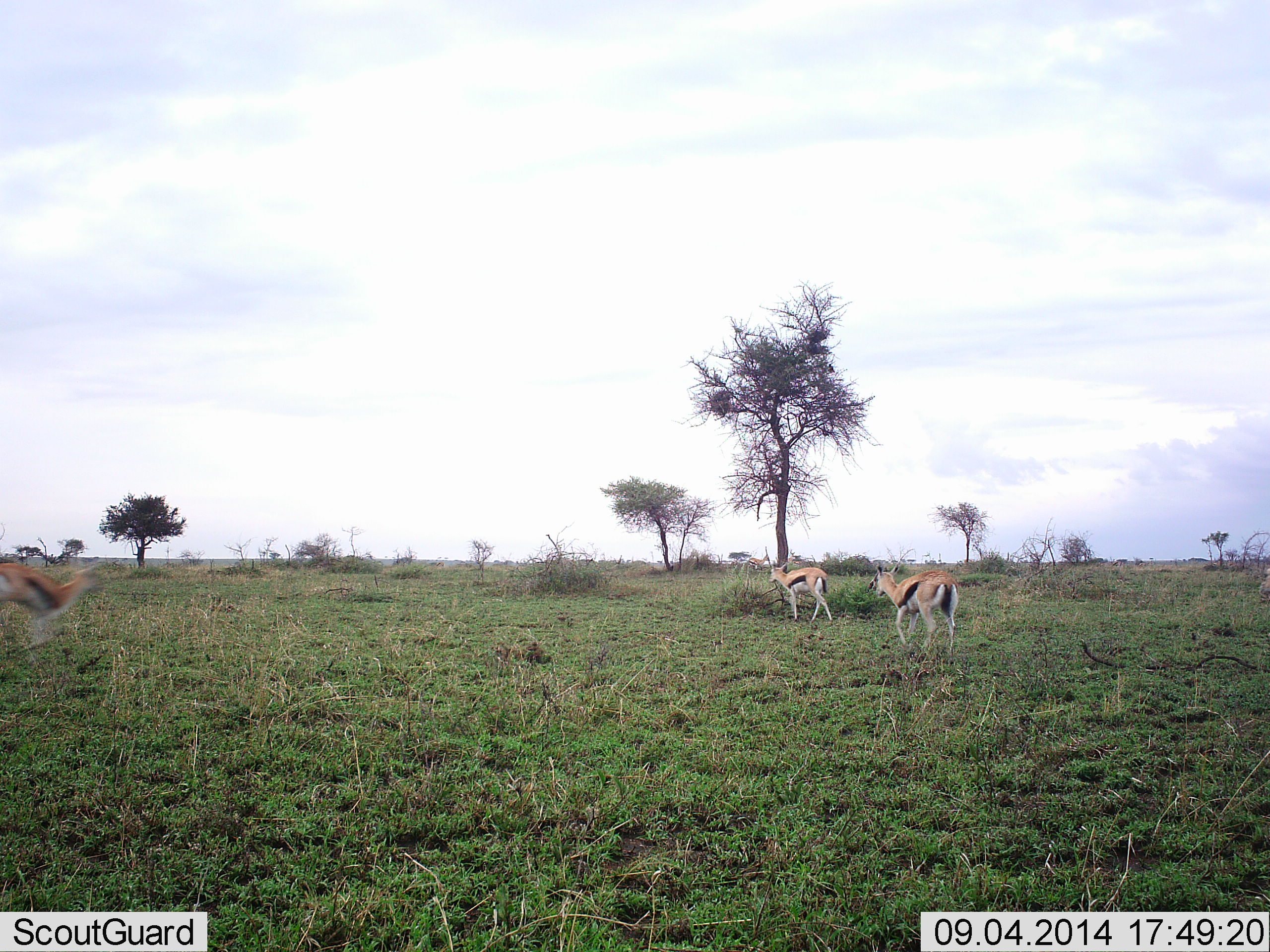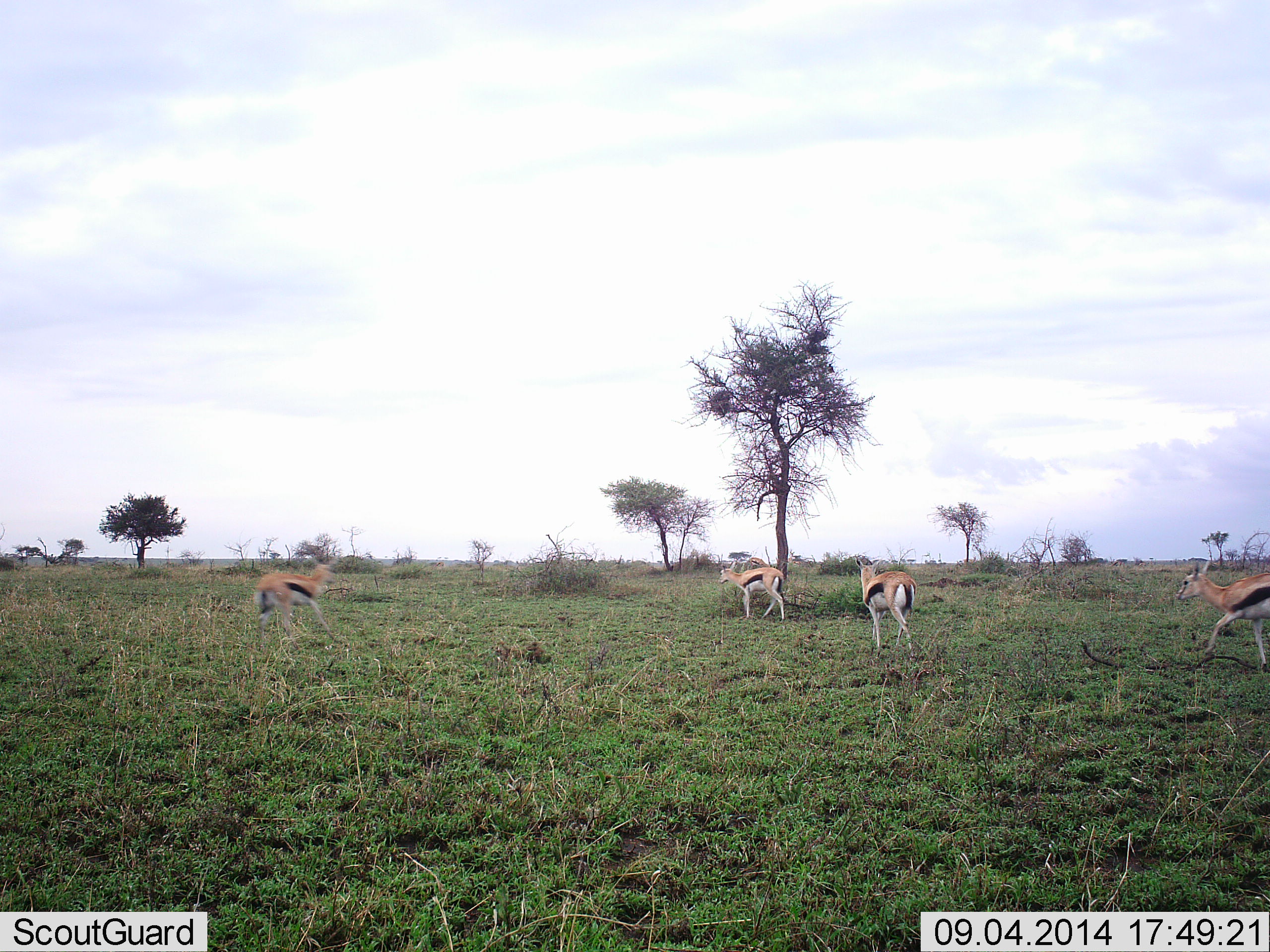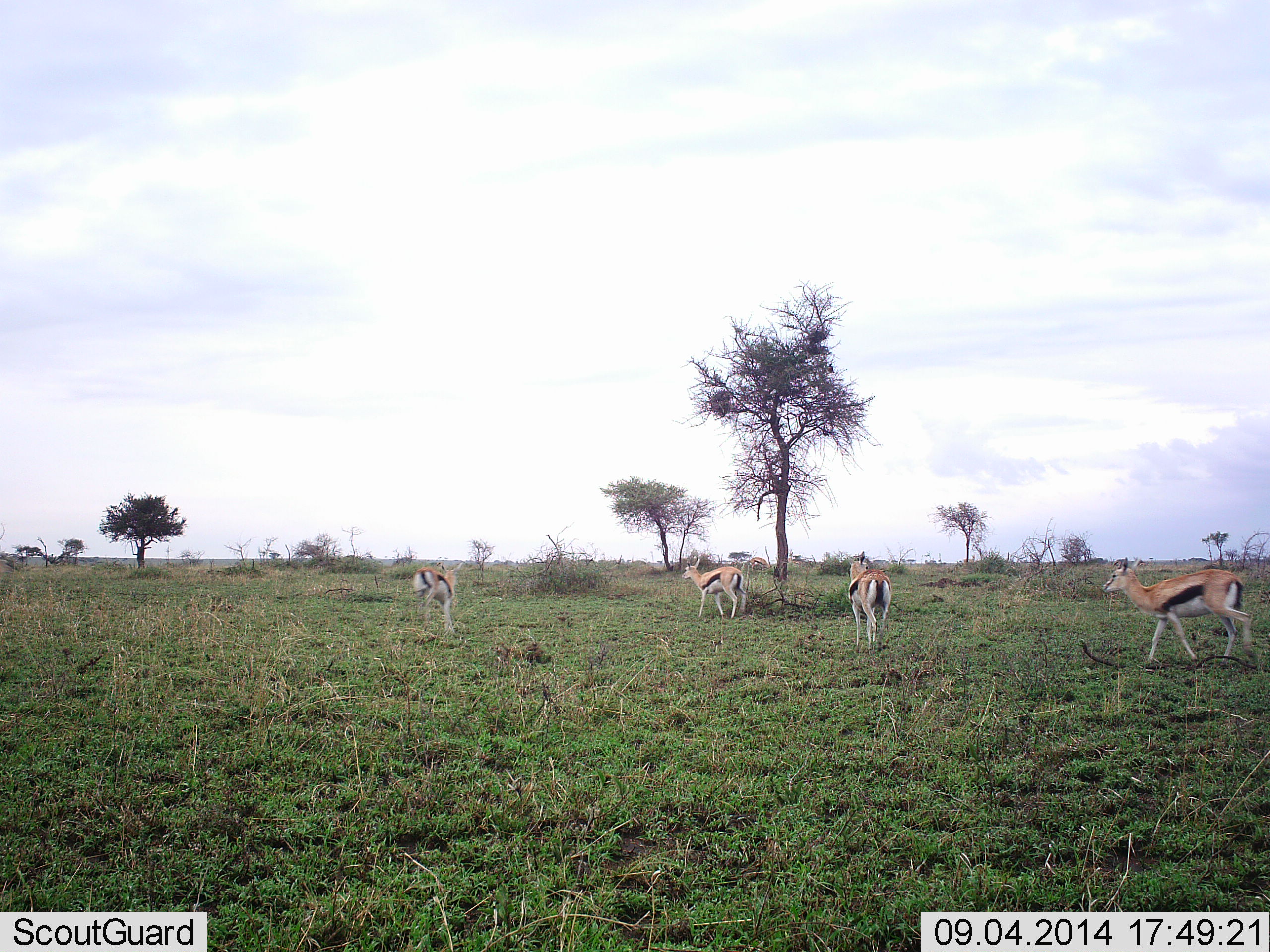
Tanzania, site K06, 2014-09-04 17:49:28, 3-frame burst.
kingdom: Animalia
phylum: Chordata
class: Mammalia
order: Artiodactyla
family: Bovidae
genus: Eudorcas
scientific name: Eudorcas thomsonii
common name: thomson's gazelle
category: gazellethomsons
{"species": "gazellethomsons (thomson's gazelle) (Eudorcas thomsonii)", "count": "4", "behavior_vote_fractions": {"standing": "10%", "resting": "0%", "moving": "90%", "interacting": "0%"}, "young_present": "0%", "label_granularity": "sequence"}